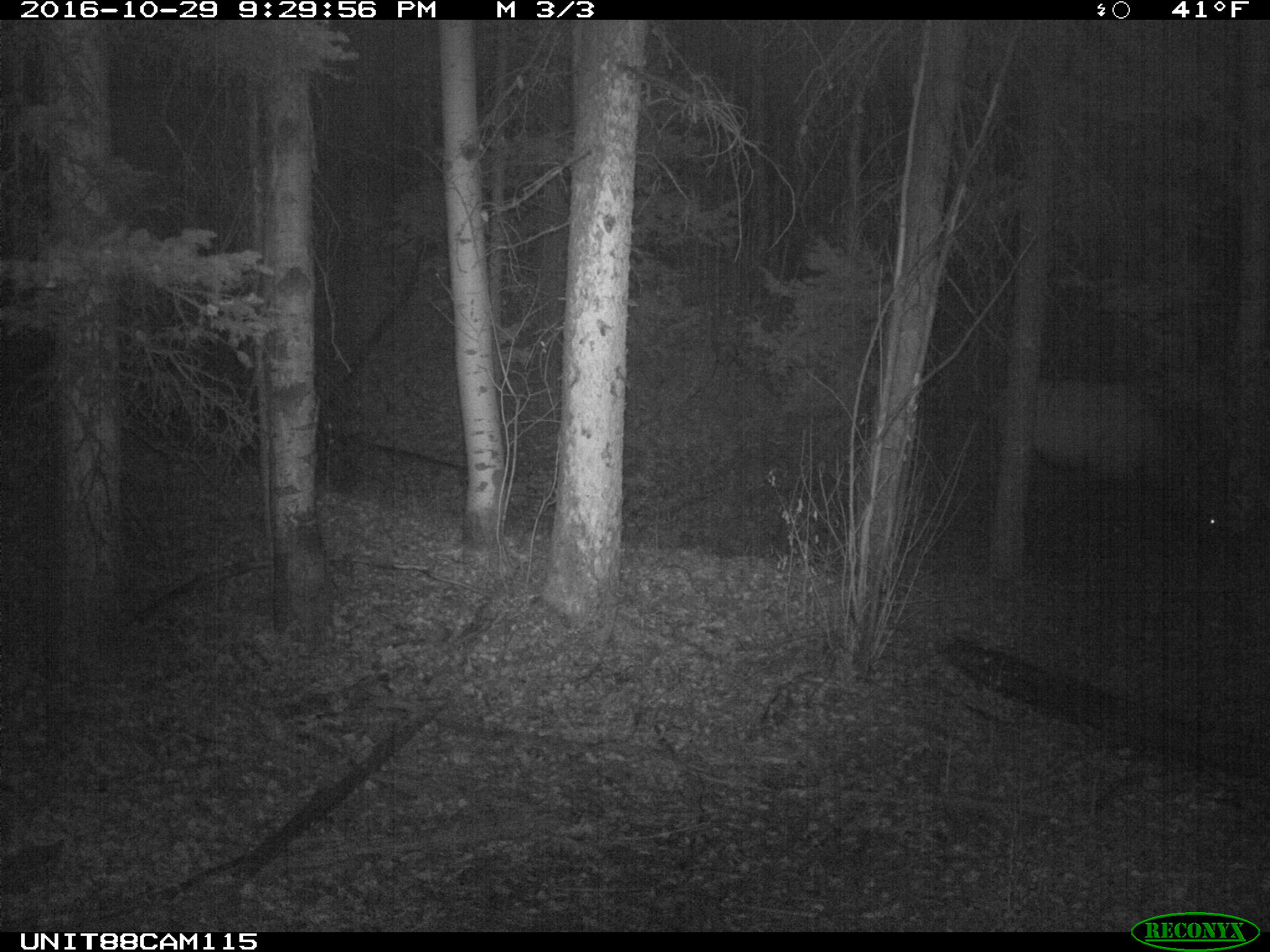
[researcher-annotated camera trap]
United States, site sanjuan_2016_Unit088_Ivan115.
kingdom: Animalia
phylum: Chordata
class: Mammalia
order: Artiodactyla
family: Cervidae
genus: Cervus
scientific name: Cervus elaphus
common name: red deer